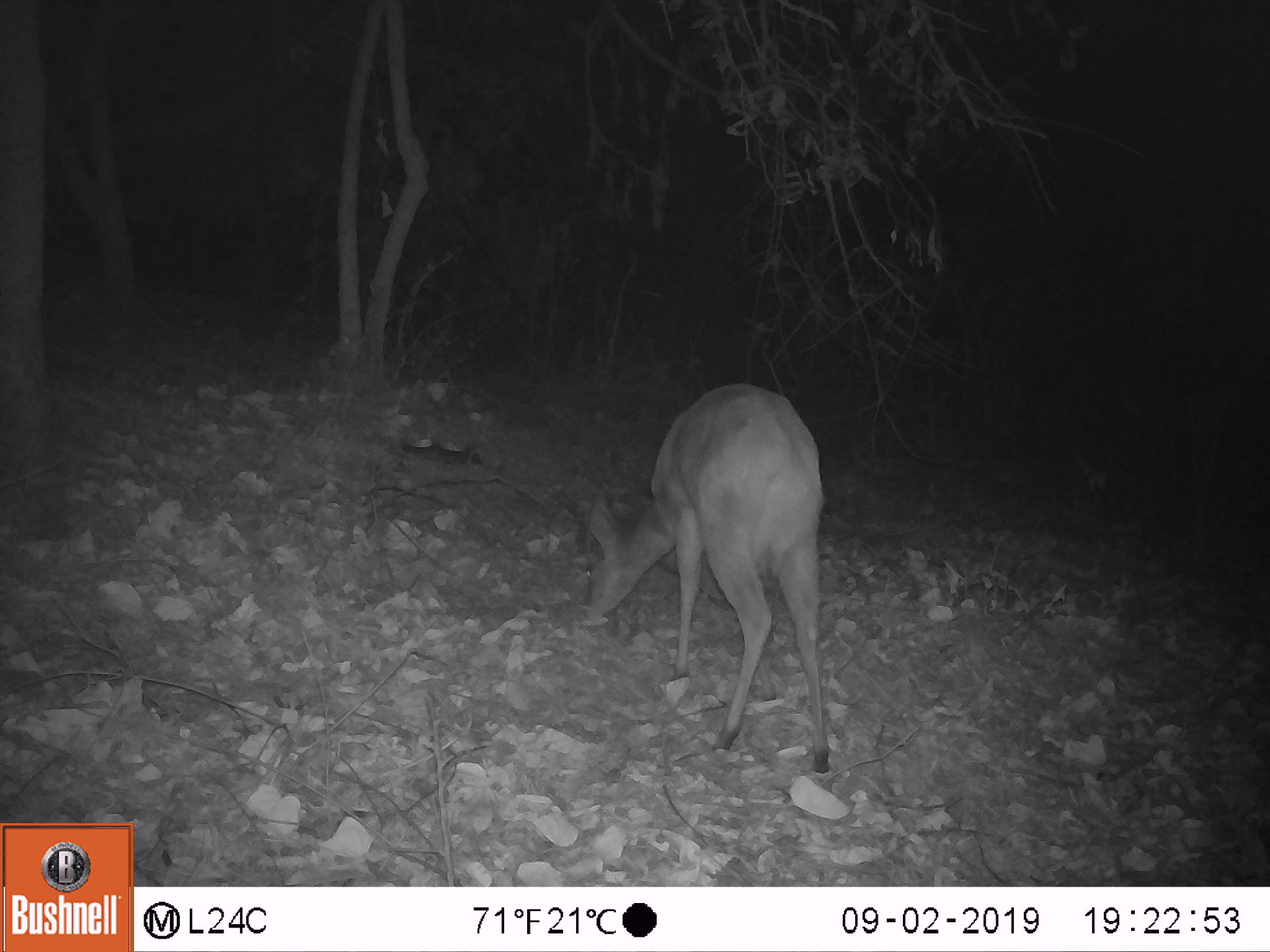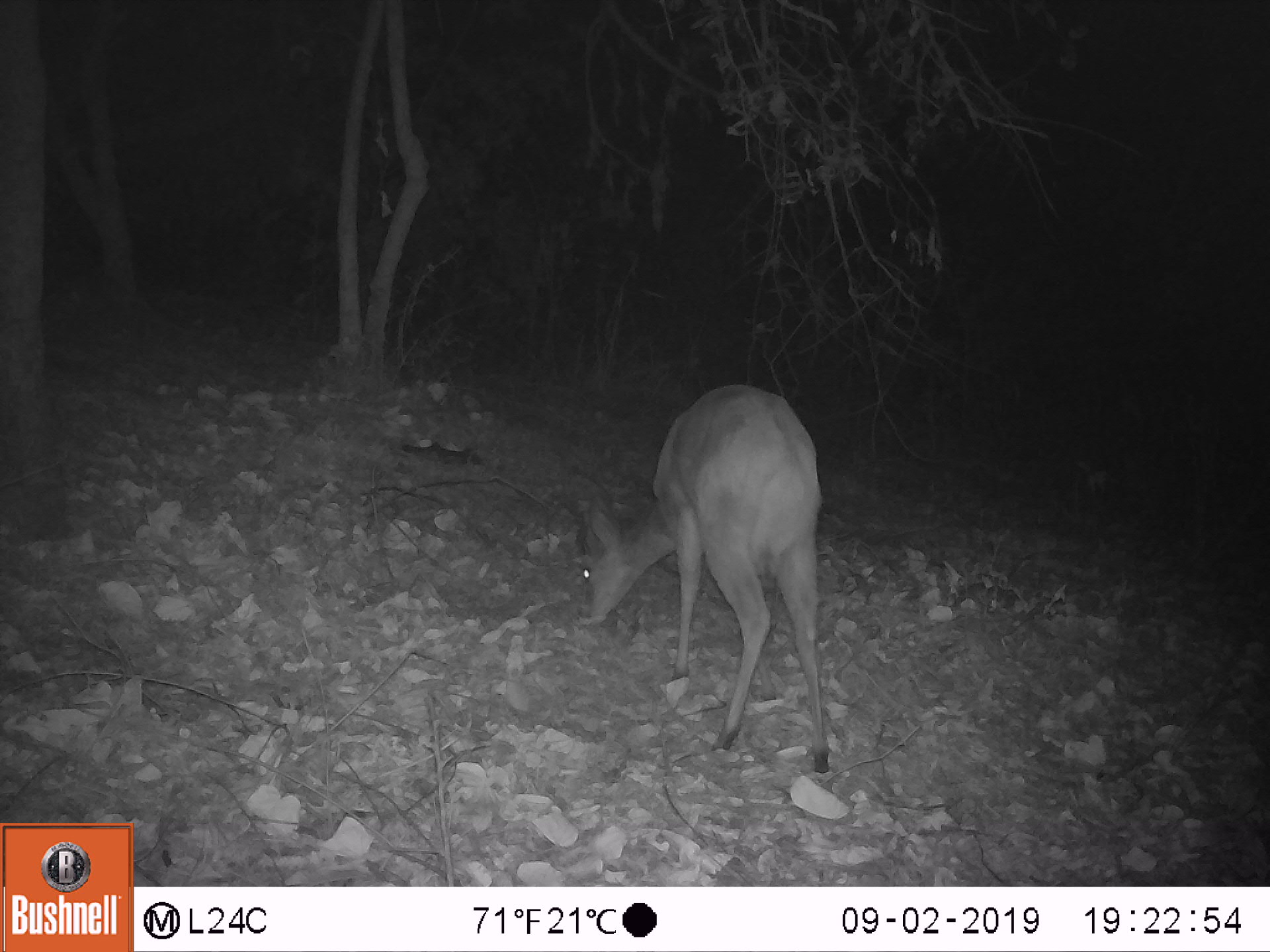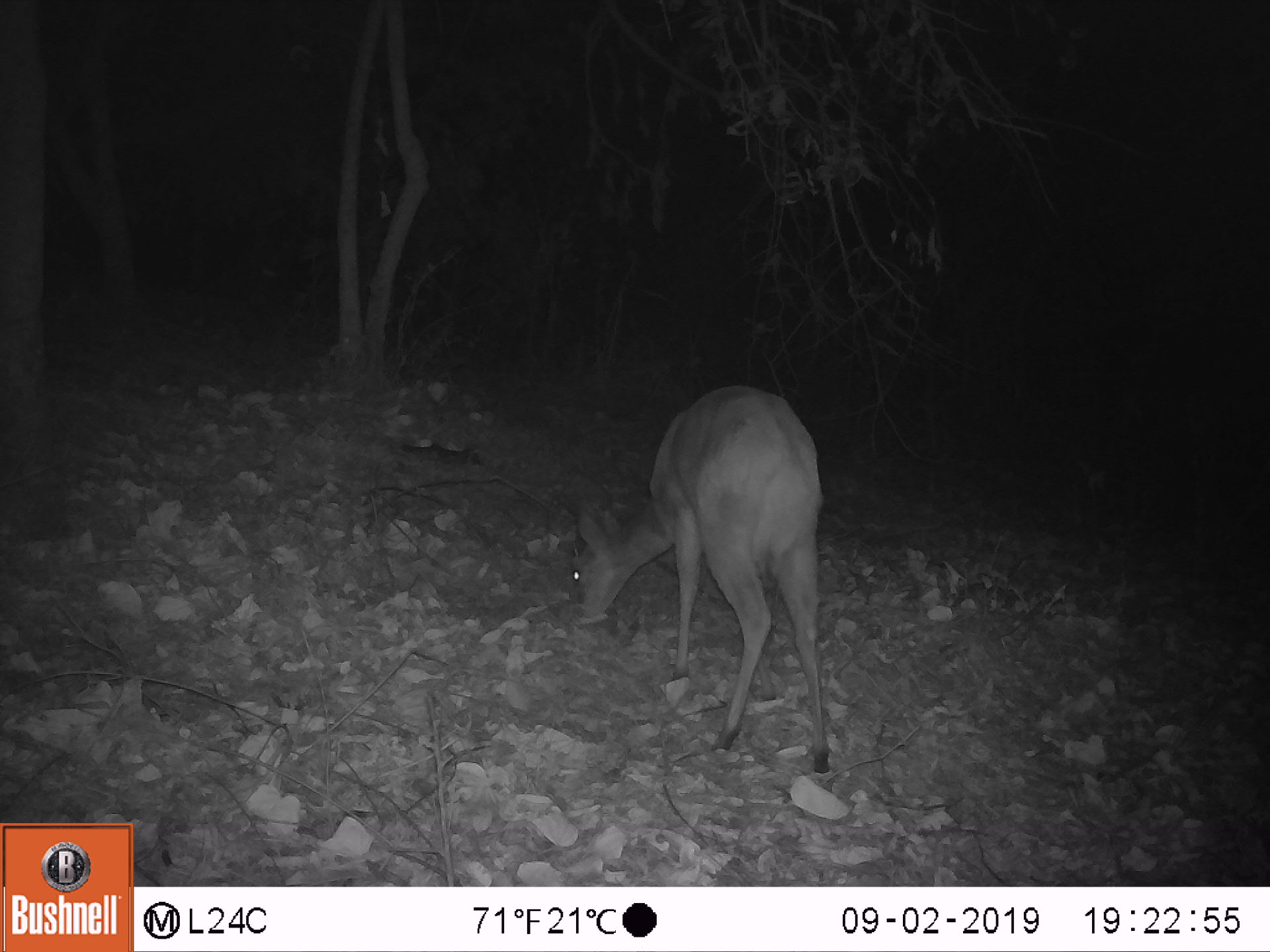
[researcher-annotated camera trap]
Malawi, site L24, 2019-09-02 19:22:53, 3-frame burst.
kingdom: Animalia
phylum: Chordata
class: Mammalia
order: Artiodactyla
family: Bovidae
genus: Tragelaphus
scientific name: Tragelaphus sylvaticus sylvaticus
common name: cape bushbuck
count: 1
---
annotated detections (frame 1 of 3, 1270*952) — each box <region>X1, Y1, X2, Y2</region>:
cape bushbuck: <region>579, 371, 828, 779</region>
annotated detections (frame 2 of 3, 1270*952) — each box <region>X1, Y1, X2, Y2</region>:
cape bushbuck: <region>571, 379, 833, 770</region>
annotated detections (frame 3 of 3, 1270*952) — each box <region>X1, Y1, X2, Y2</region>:
cape bushbuck: <region>566, 379, 826, 775</region>